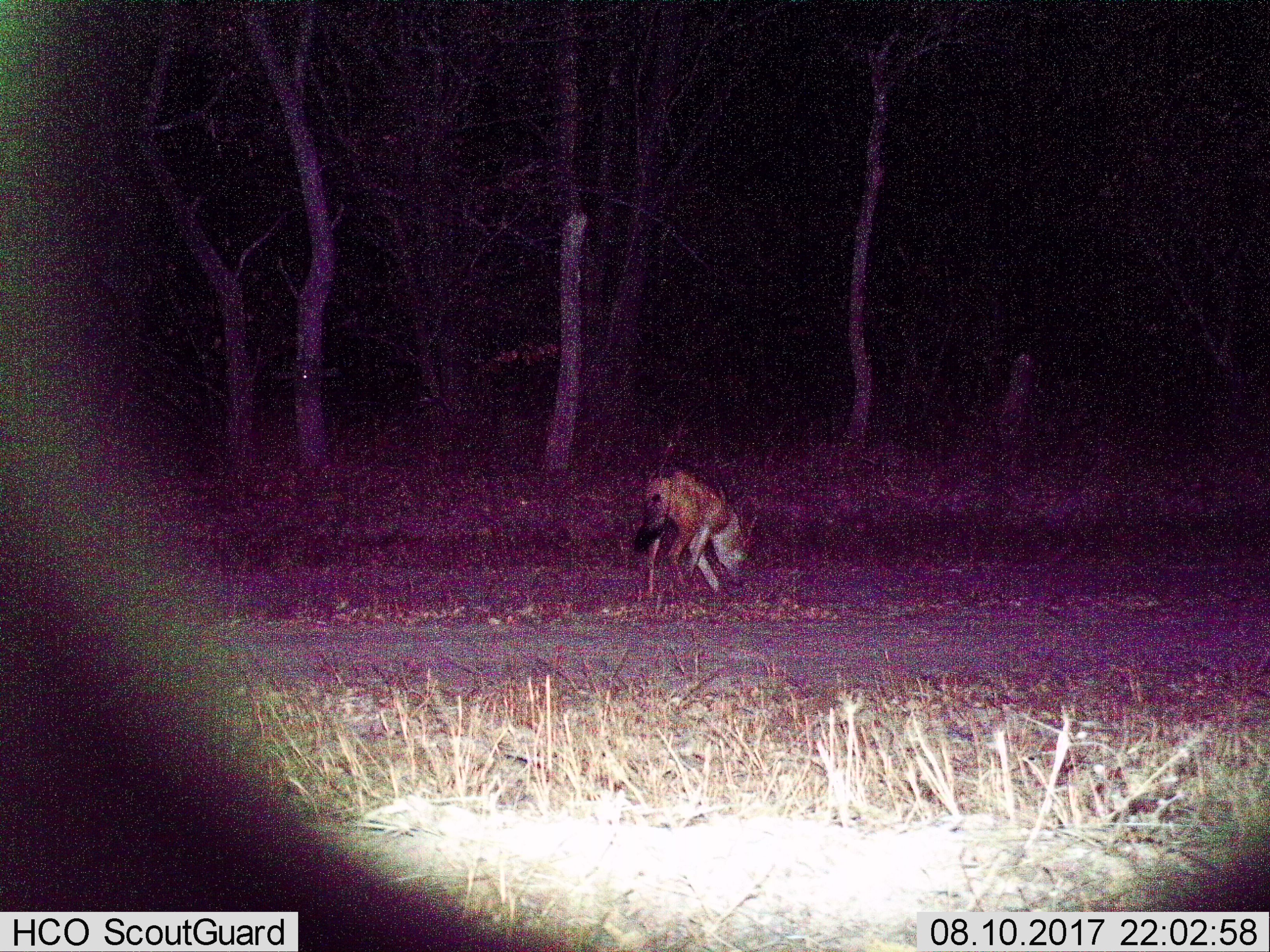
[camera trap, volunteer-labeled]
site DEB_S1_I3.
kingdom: Animalia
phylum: Chordata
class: Mammalia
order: Carnivora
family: Canidae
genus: Lupulella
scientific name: Lupulella mesomelas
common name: black-backed jackal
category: jackalblackbacked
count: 1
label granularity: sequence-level